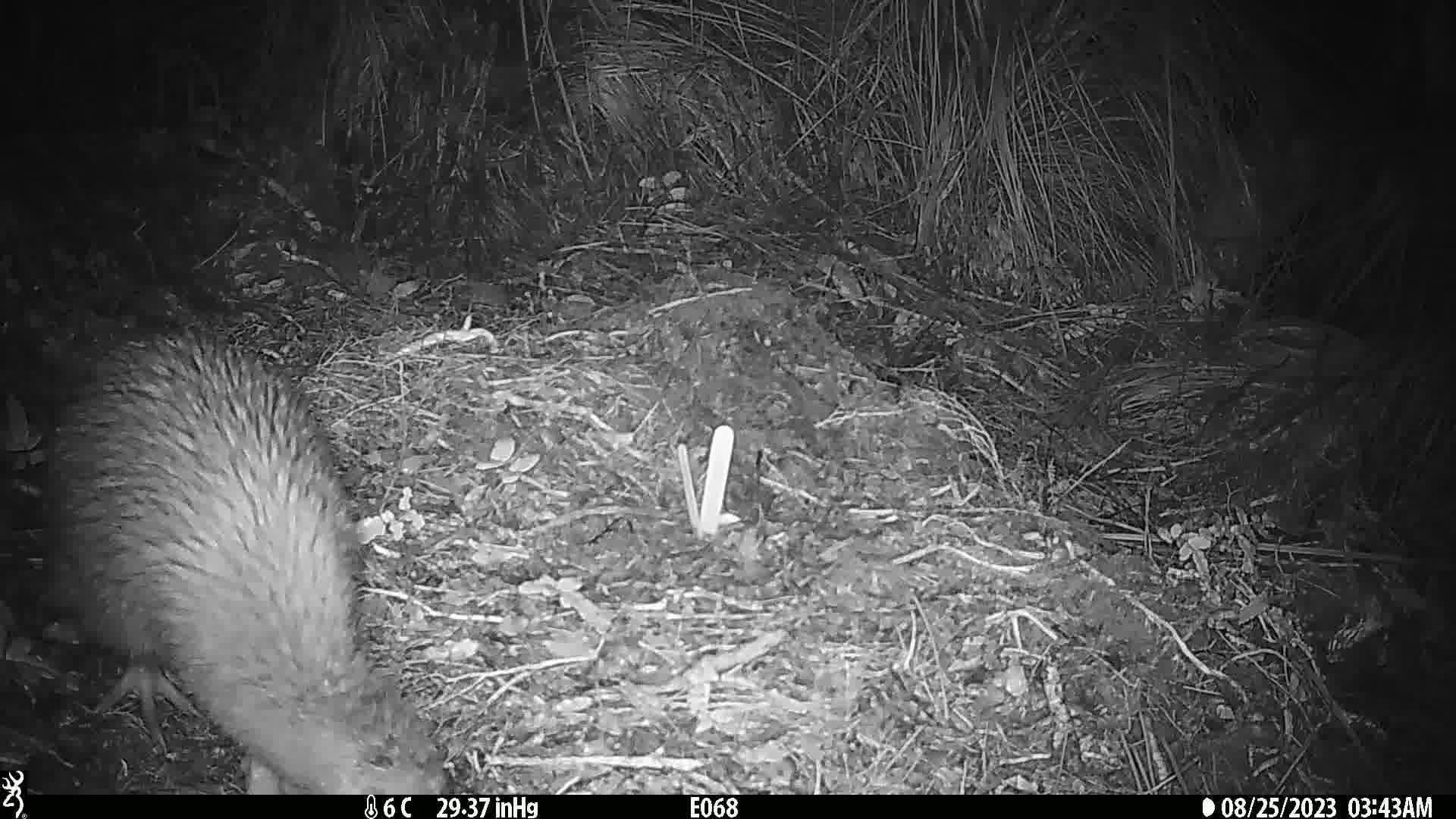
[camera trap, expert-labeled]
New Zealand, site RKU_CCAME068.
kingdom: Animalia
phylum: Chordata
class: Aves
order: Apterygiformes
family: Apterygidae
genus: Apteryx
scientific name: Apteryx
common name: kiwi